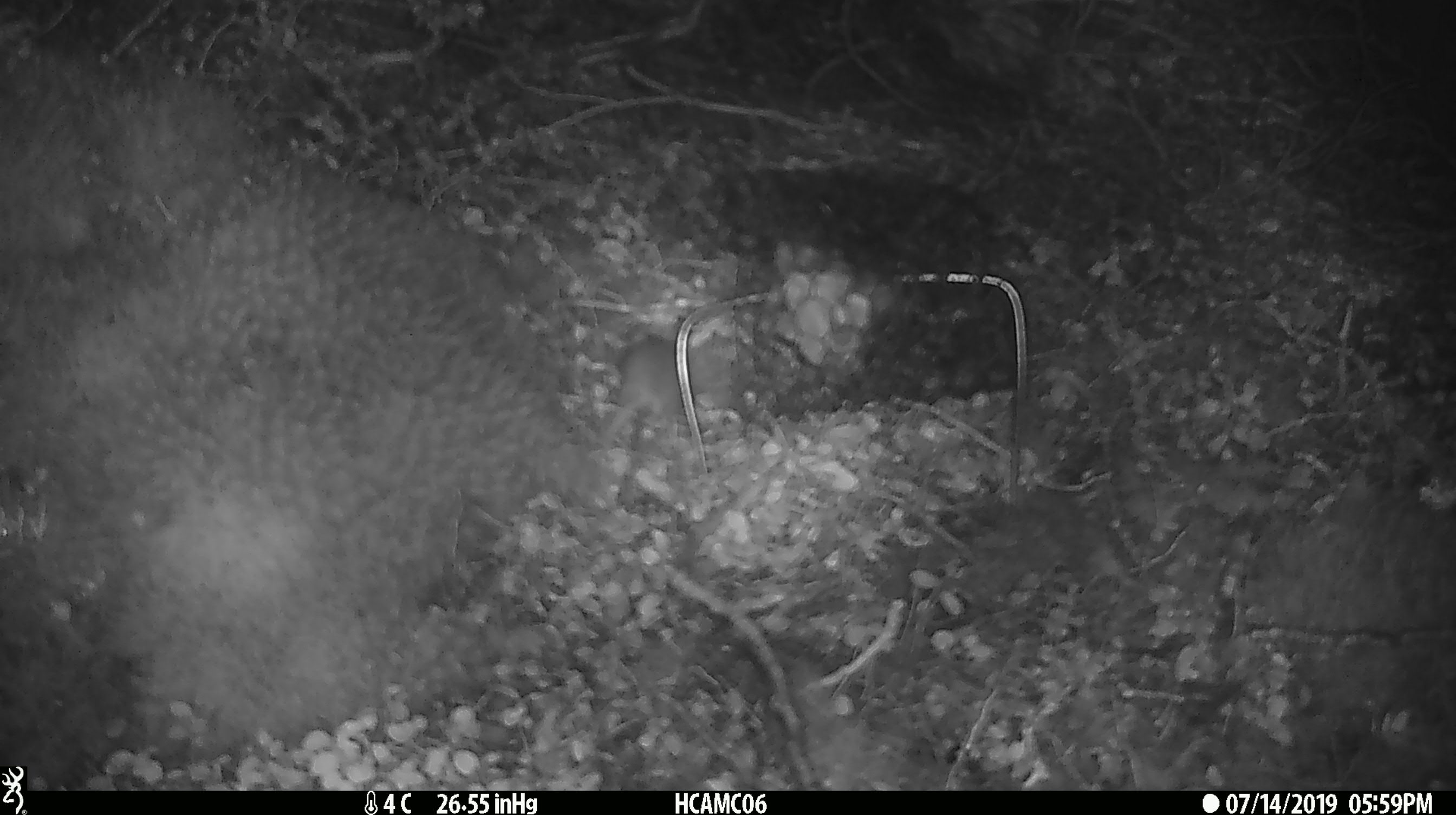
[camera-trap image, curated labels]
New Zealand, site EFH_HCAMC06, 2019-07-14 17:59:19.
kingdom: Animalia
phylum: Chordata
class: Mammalia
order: Rodentia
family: Muridae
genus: Mus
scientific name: Mus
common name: mouse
Mouse (Mus).